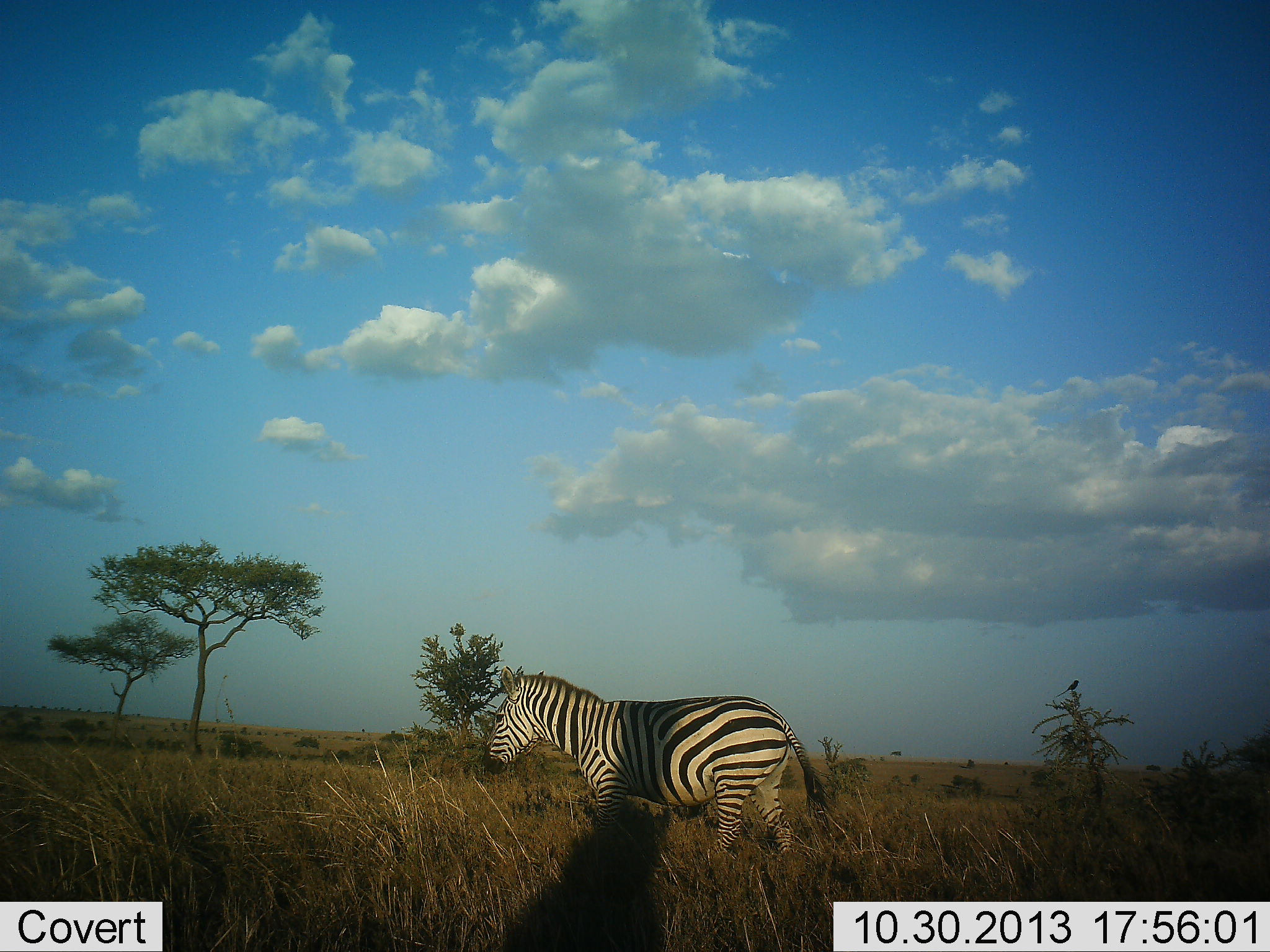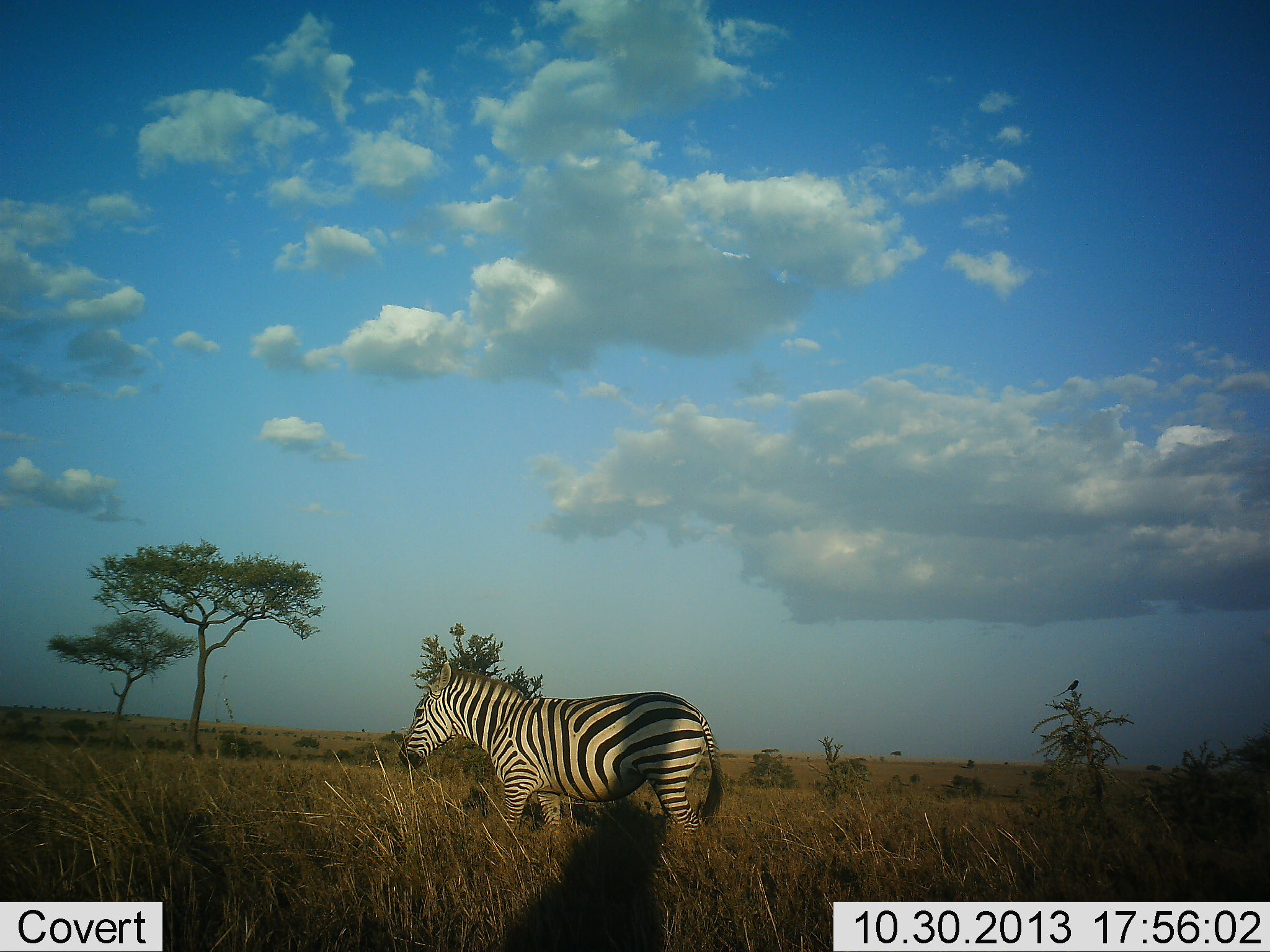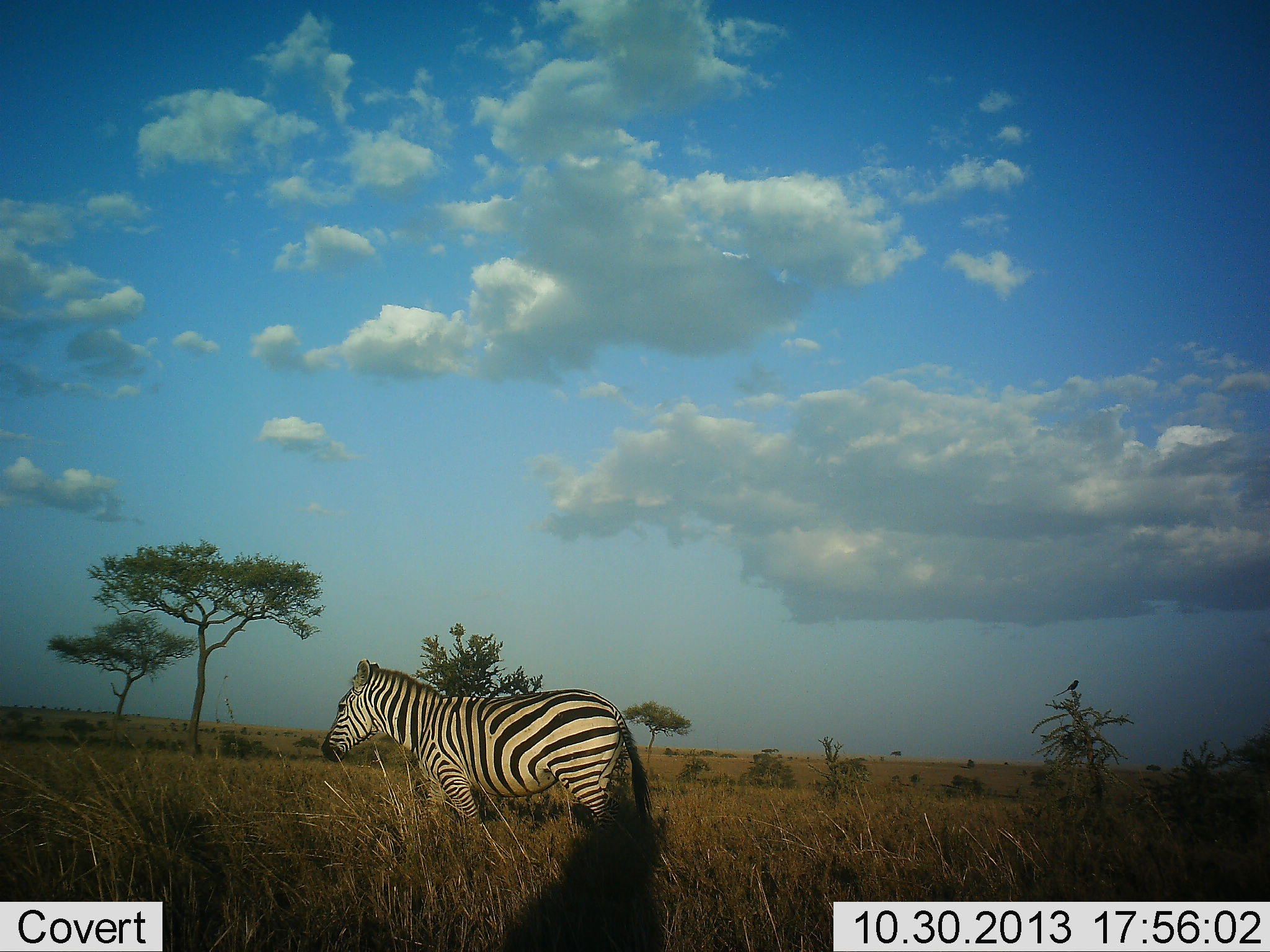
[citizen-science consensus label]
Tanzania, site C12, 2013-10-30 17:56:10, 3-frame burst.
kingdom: Animalia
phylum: Chordata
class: Mammalia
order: Perissodactyla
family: Equidae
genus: Equus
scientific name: Equus quagga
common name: plains zebra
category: zebra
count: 1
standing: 18%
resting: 9%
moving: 82%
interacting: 0%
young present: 0%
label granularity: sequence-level